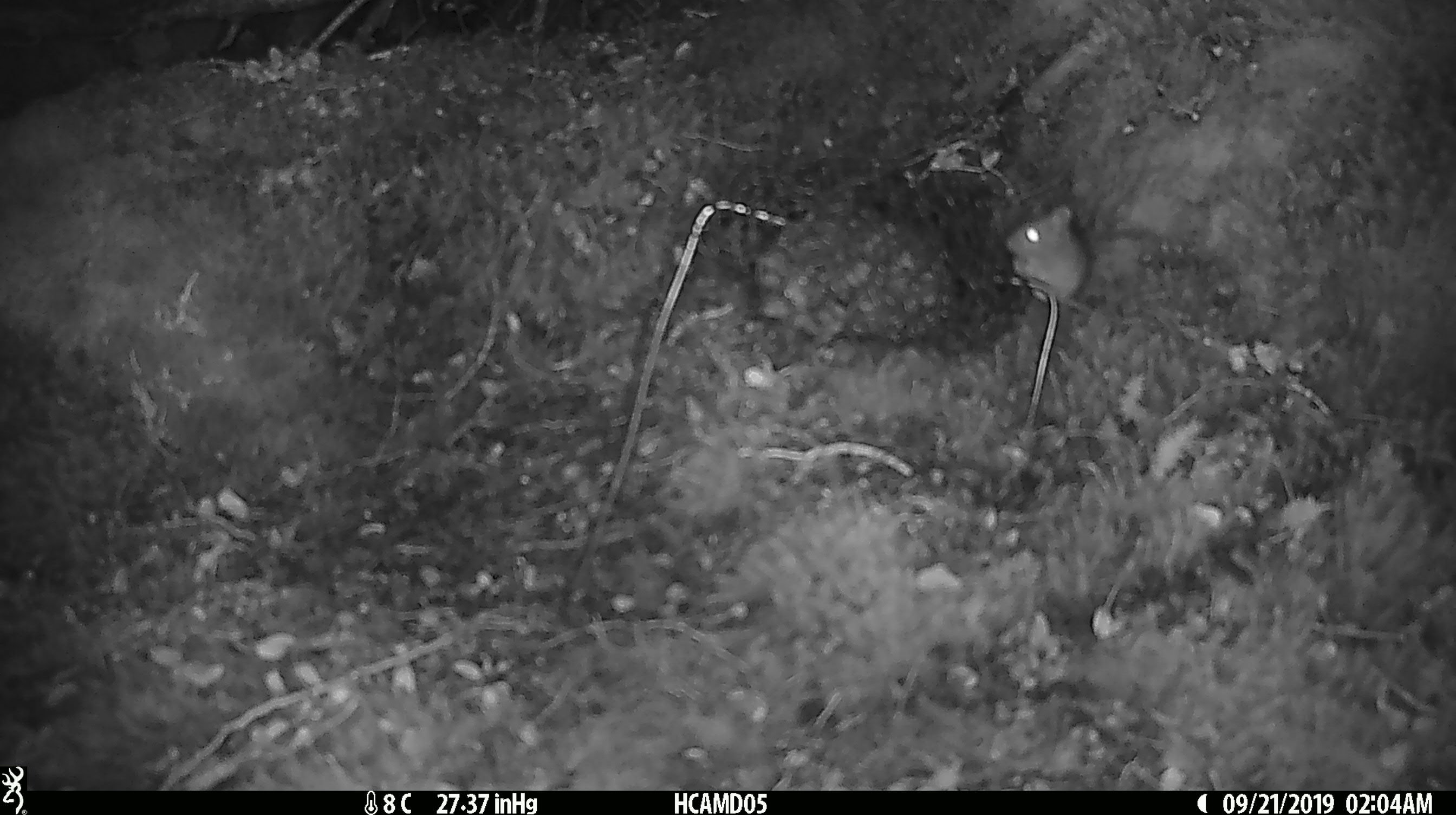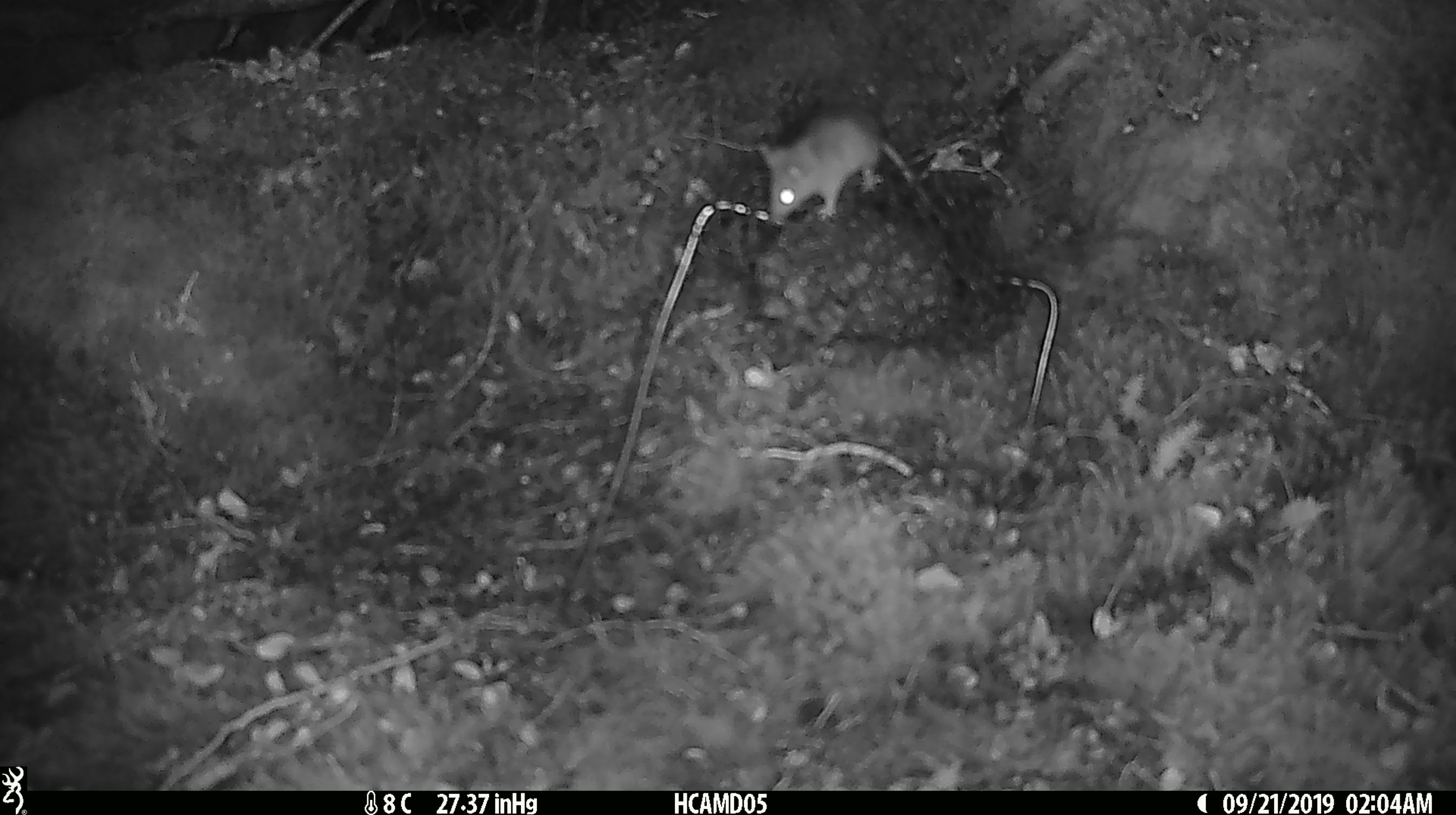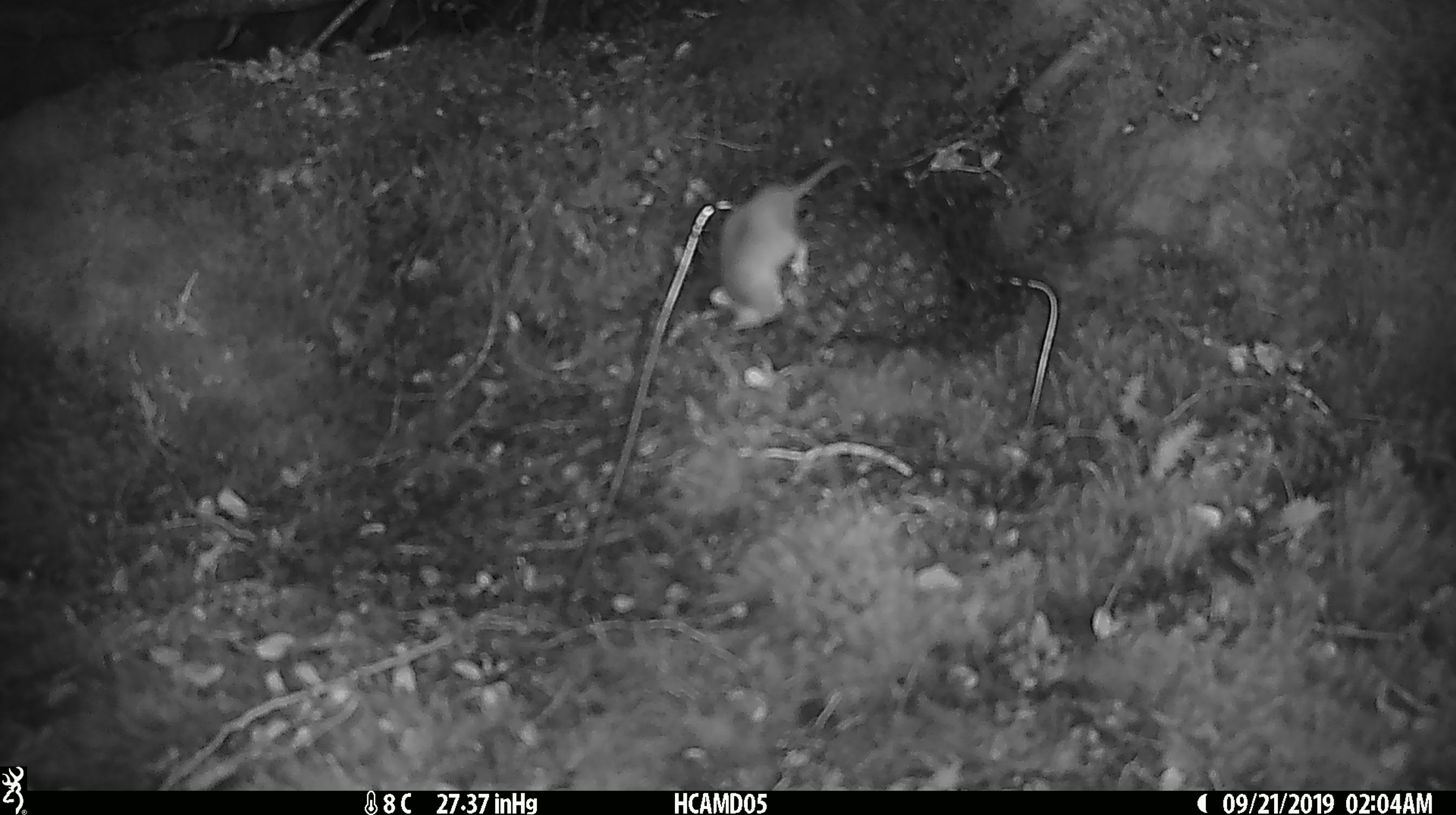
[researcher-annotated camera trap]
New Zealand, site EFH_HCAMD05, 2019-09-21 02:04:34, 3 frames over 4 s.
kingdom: Animalia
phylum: Chordata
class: Mammalia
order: Rodentia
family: Muridae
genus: Mus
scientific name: Mus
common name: mouse